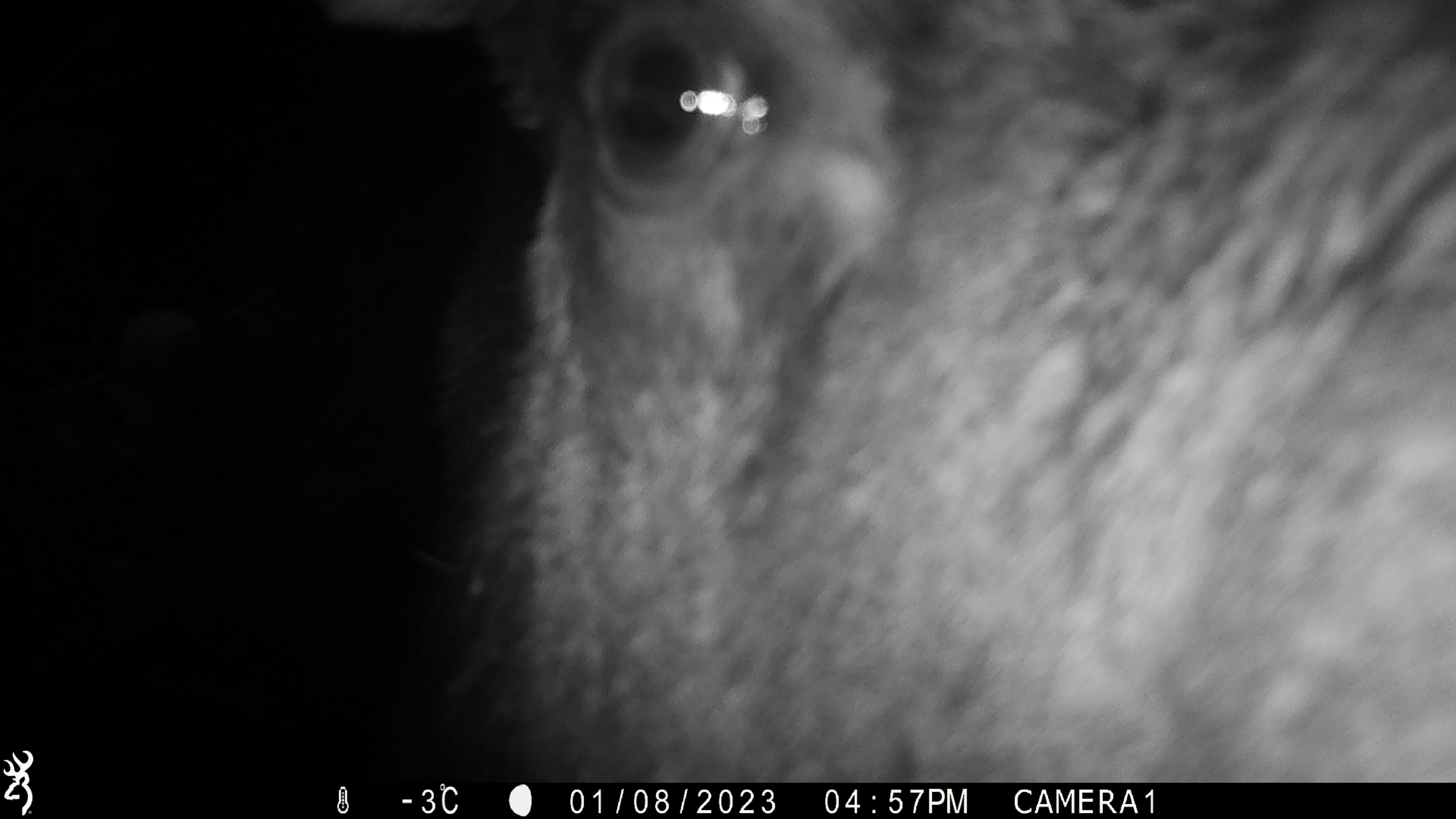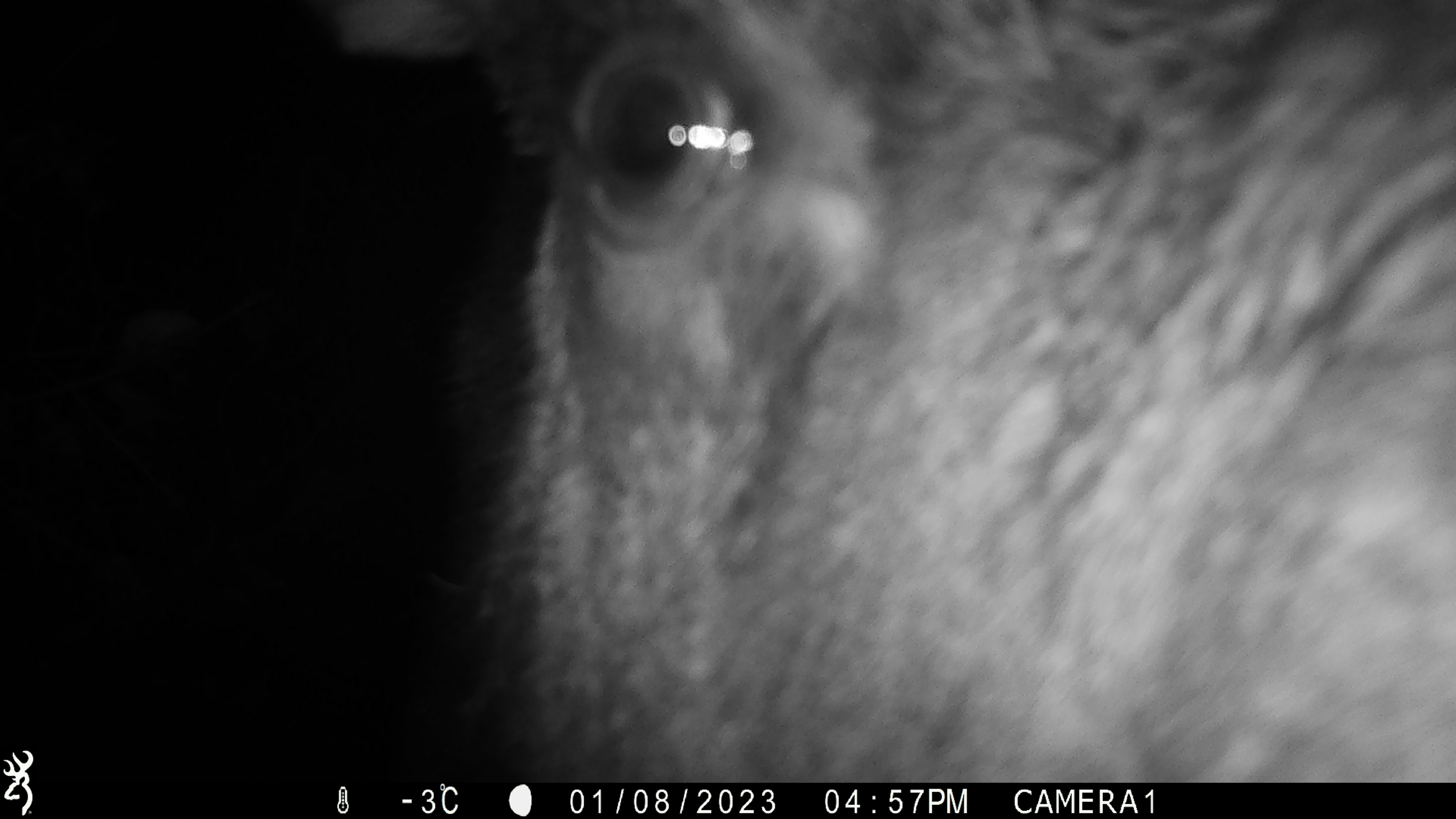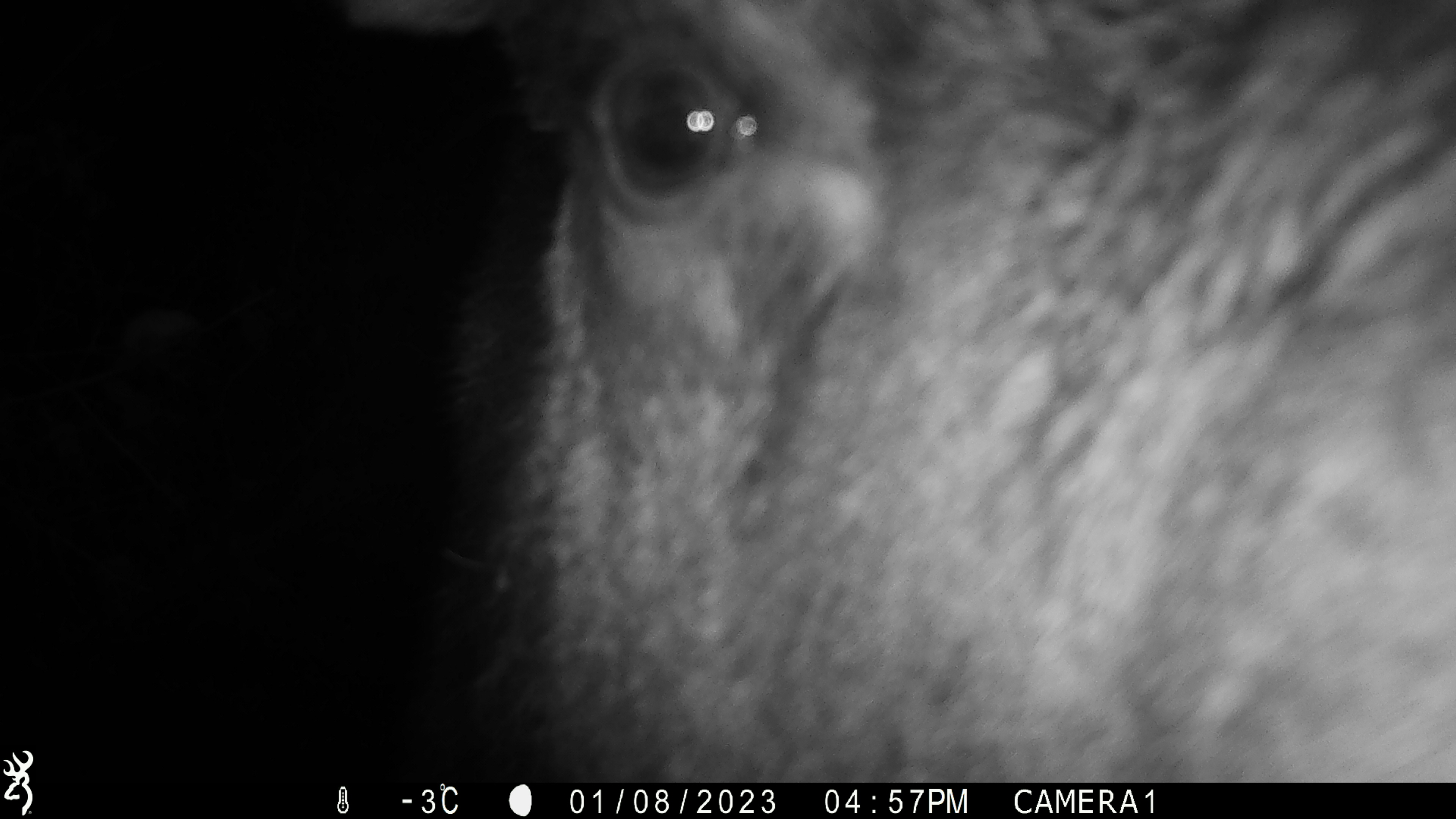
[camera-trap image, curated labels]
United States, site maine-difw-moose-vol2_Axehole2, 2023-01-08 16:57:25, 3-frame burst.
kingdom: Animalia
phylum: Chordata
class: Mammalia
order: Artiodactyla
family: Cervidae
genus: Alces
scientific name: Alces alces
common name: moose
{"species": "moose (Alces alces)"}